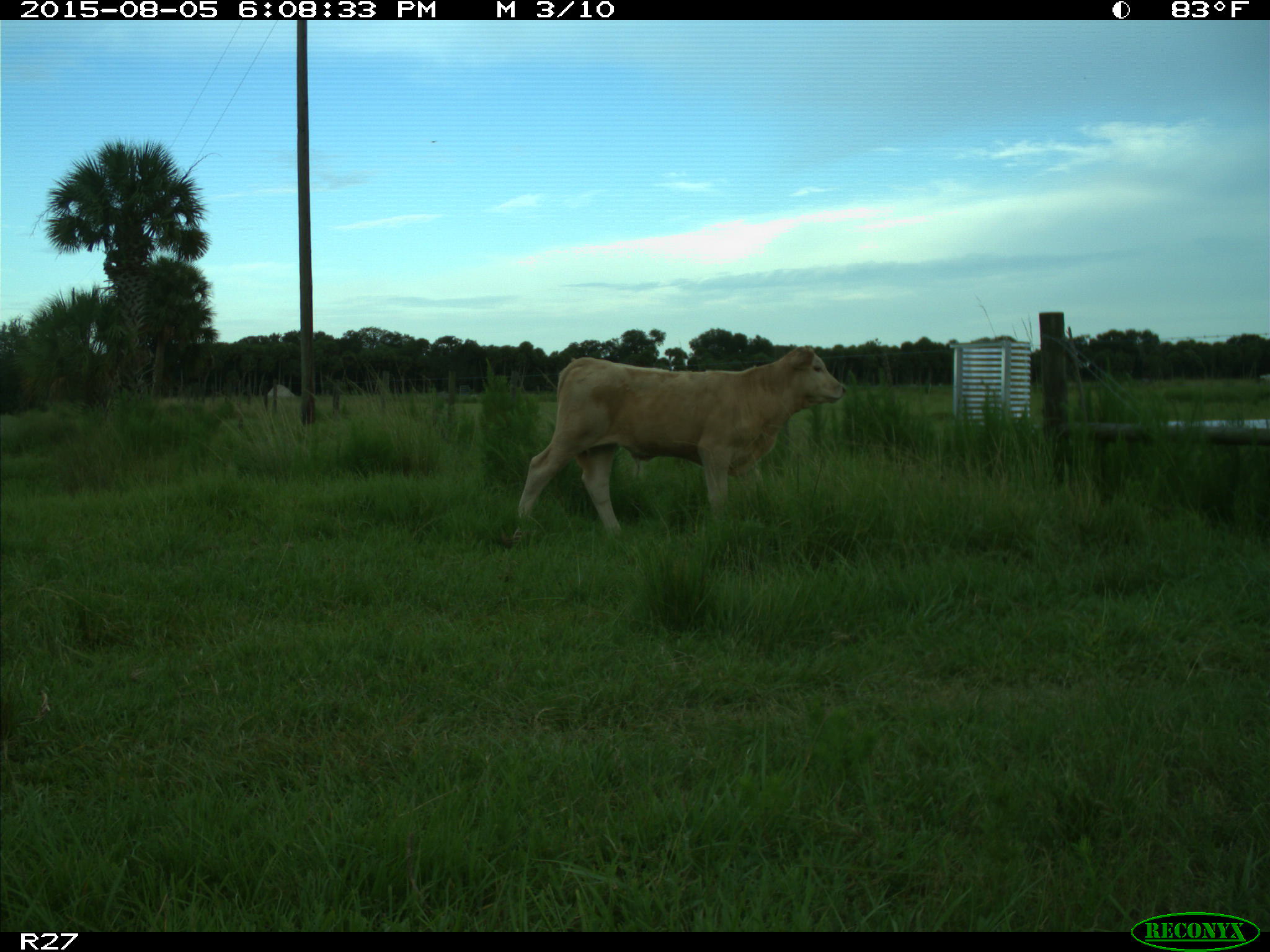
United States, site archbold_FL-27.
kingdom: Animalia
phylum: Chordata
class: Mammalia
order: Artiodactyla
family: Bovidae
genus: Bos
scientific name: Bos taurus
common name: domestic cow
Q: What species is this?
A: Bos taurus (domestic cow).